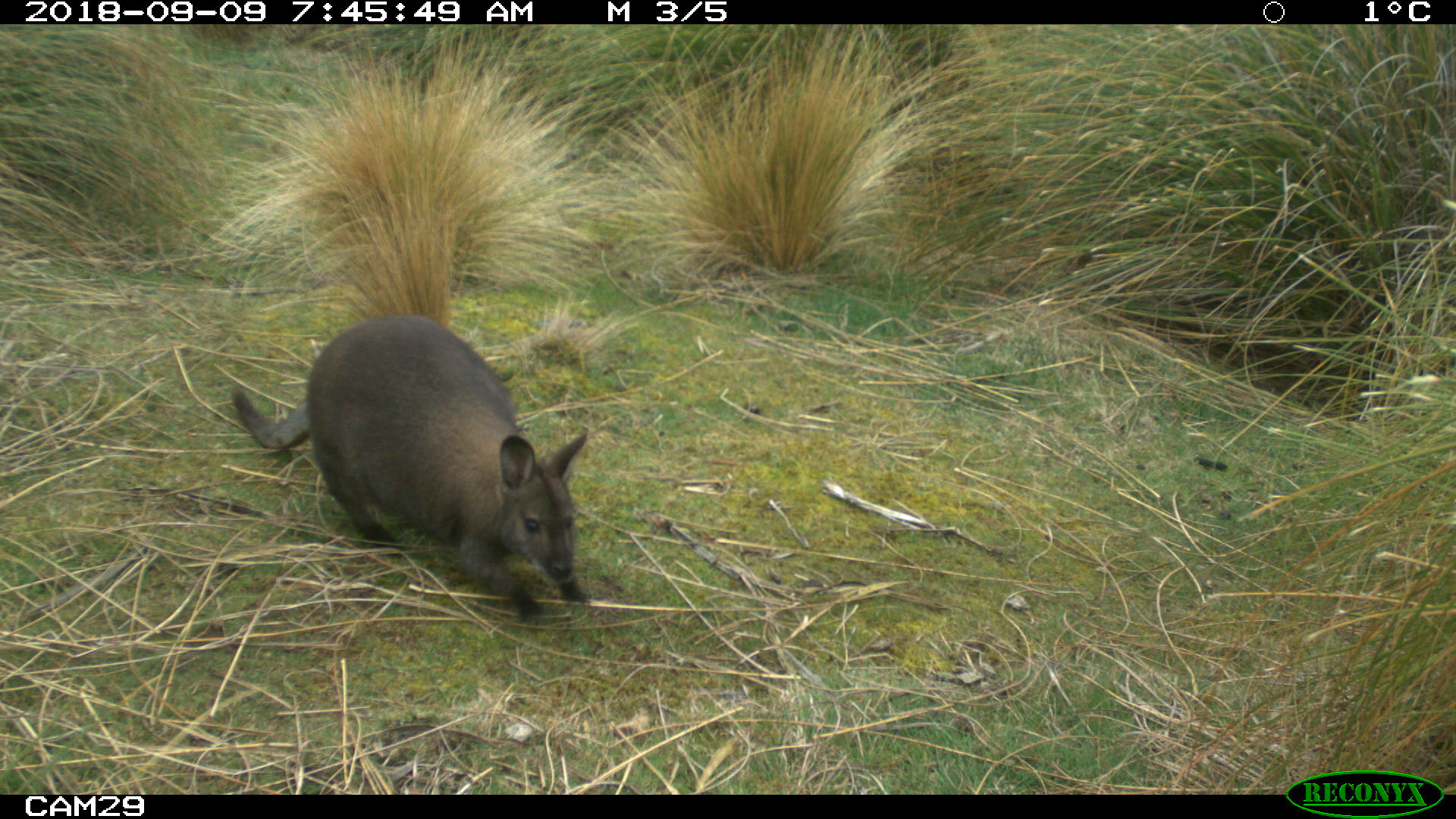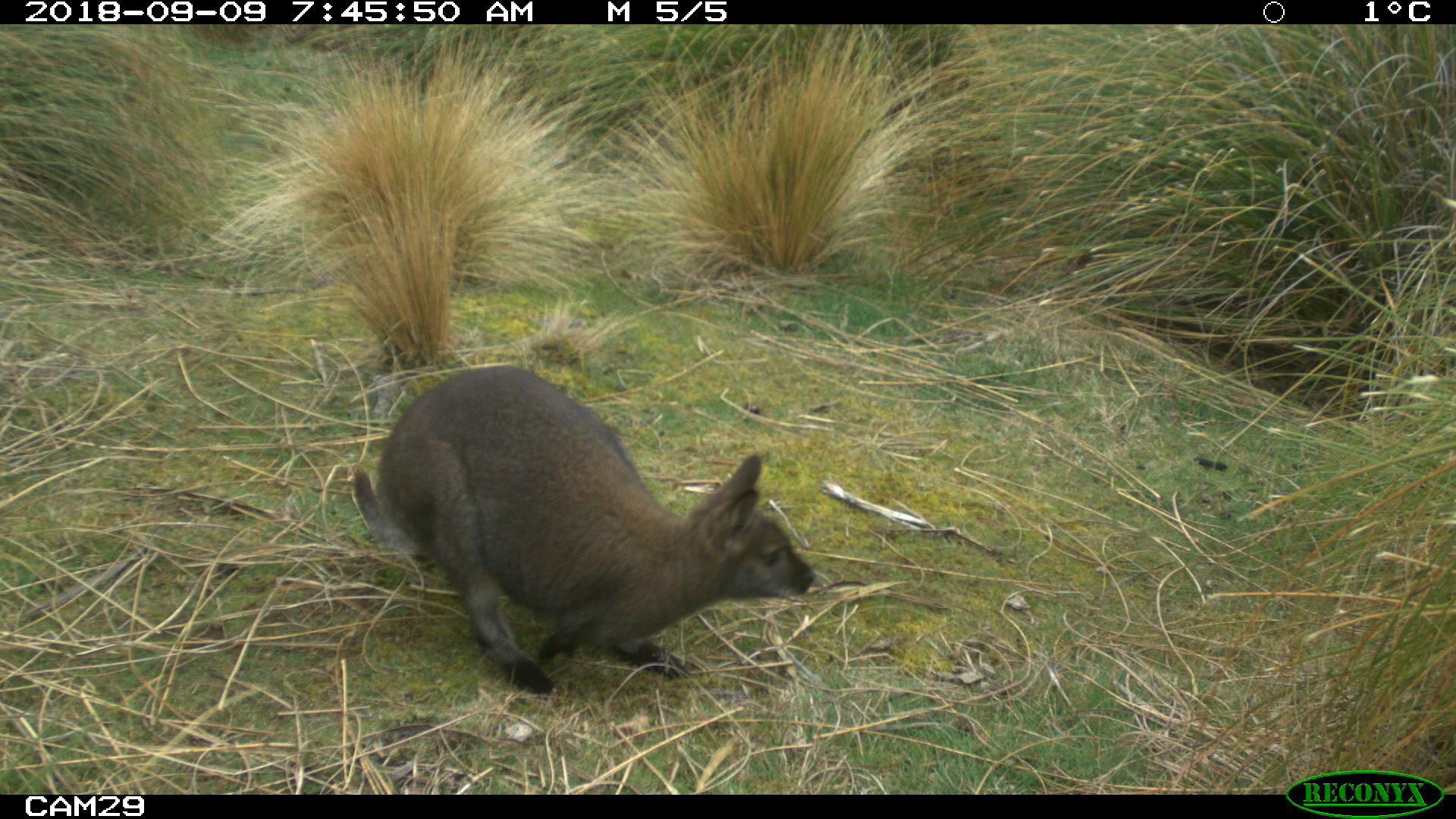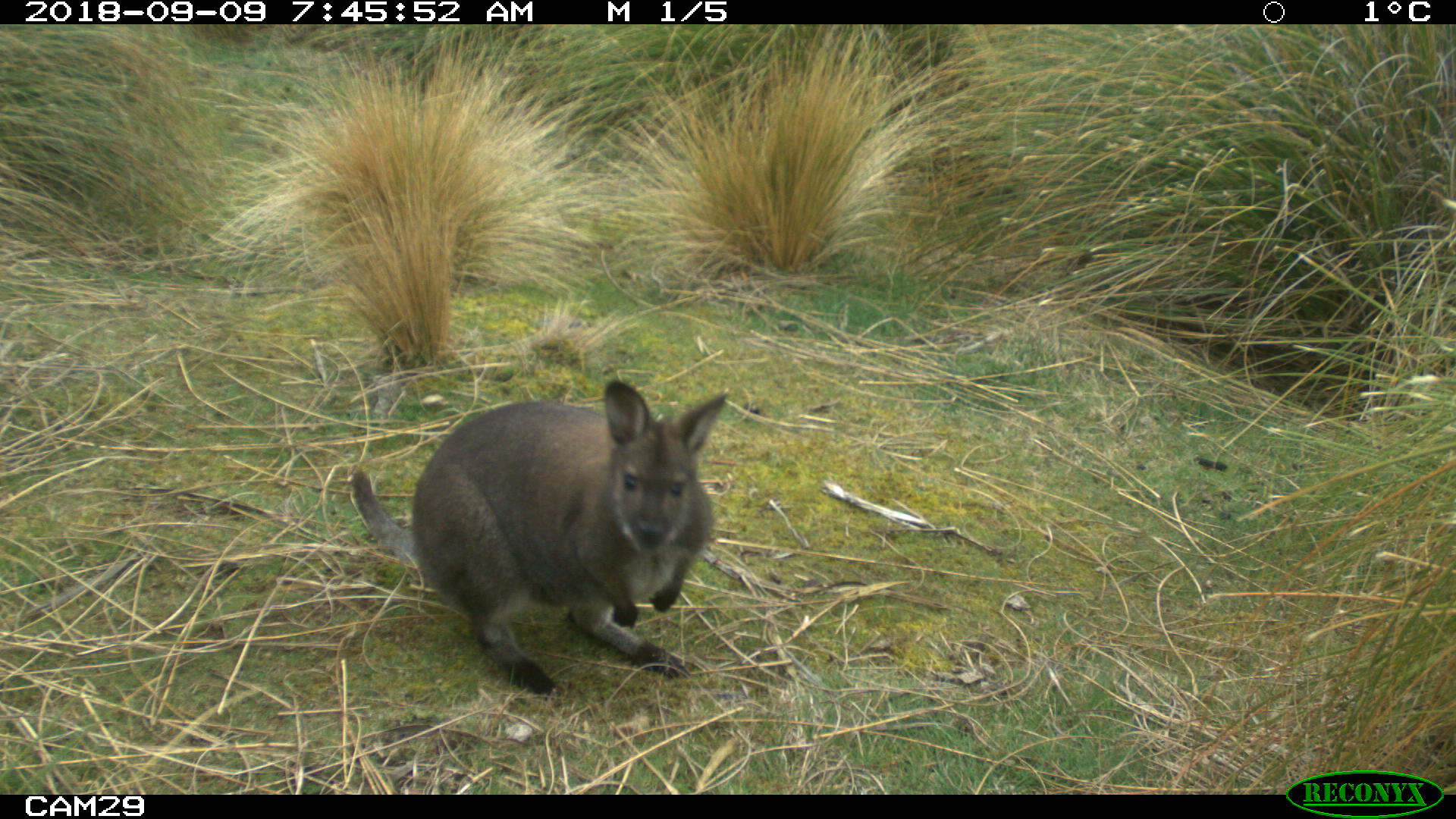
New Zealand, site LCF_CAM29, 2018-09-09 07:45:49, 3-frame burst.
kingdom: Animalia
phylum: Chordata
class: Mammalia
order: Diprotodontia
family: Macropodidae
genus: Notamacropus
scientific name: Notamacropus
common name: wallaby